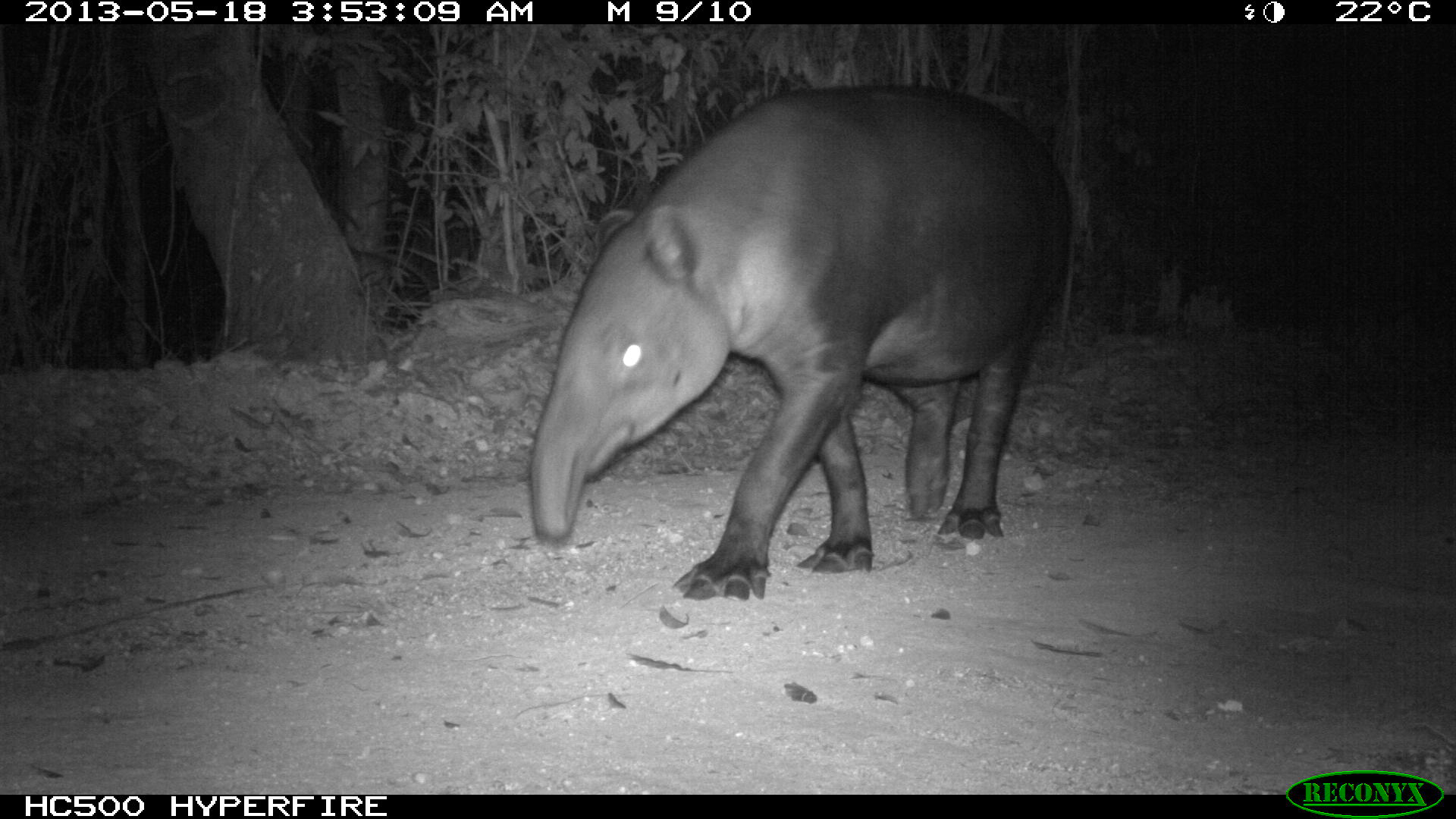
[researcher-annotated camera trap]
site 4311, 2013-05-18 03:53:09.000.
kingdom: Animalia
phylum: Chordata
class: Mammalia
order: Perissodactyla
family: Tapiridae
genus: Tapirus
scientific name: Tapirus bairdii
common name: baird's tapir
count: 1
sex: female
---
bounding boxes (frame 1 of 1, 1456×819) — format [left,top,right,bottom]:
tapirus bairdii: [529,82,1071,597]